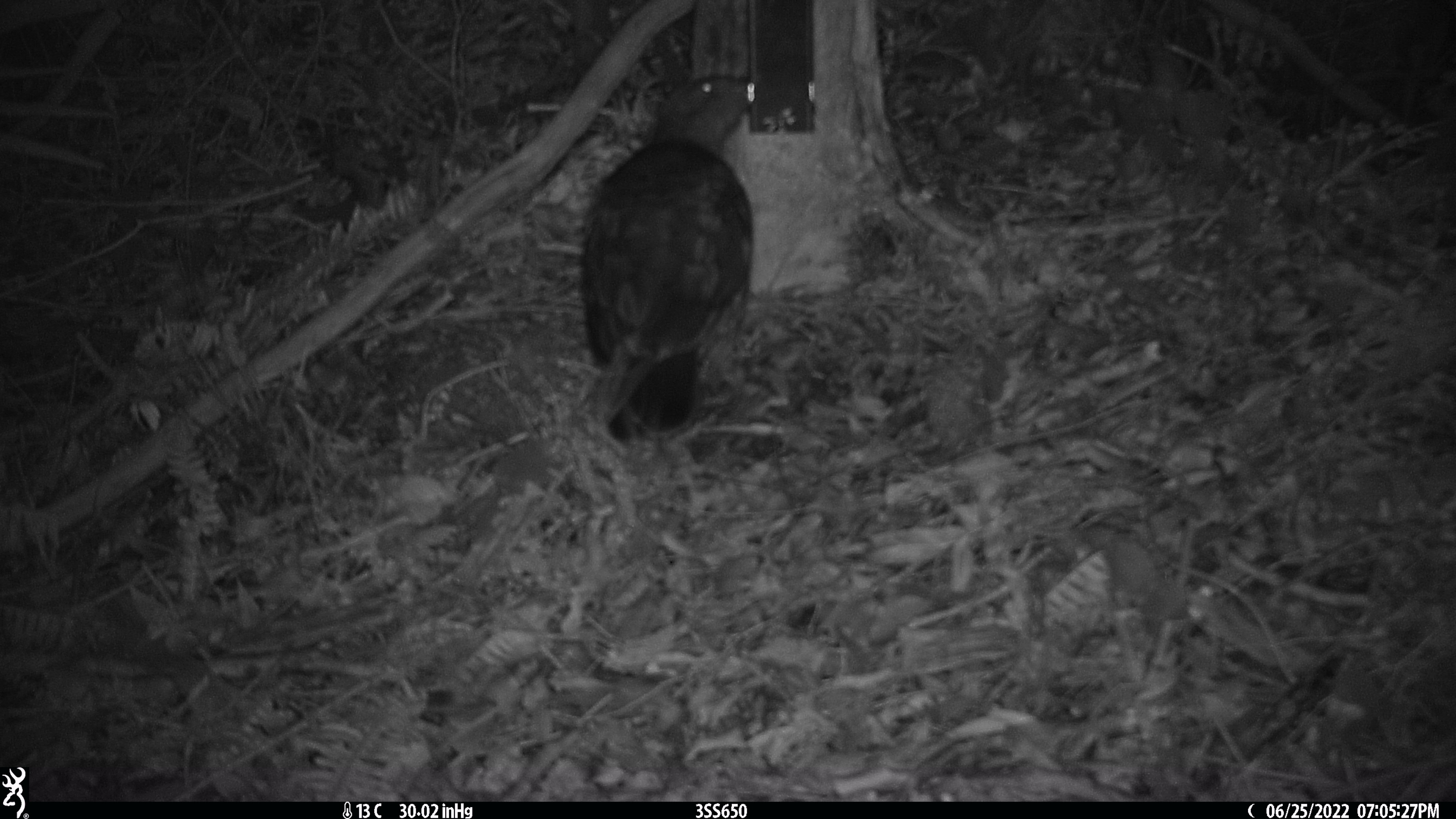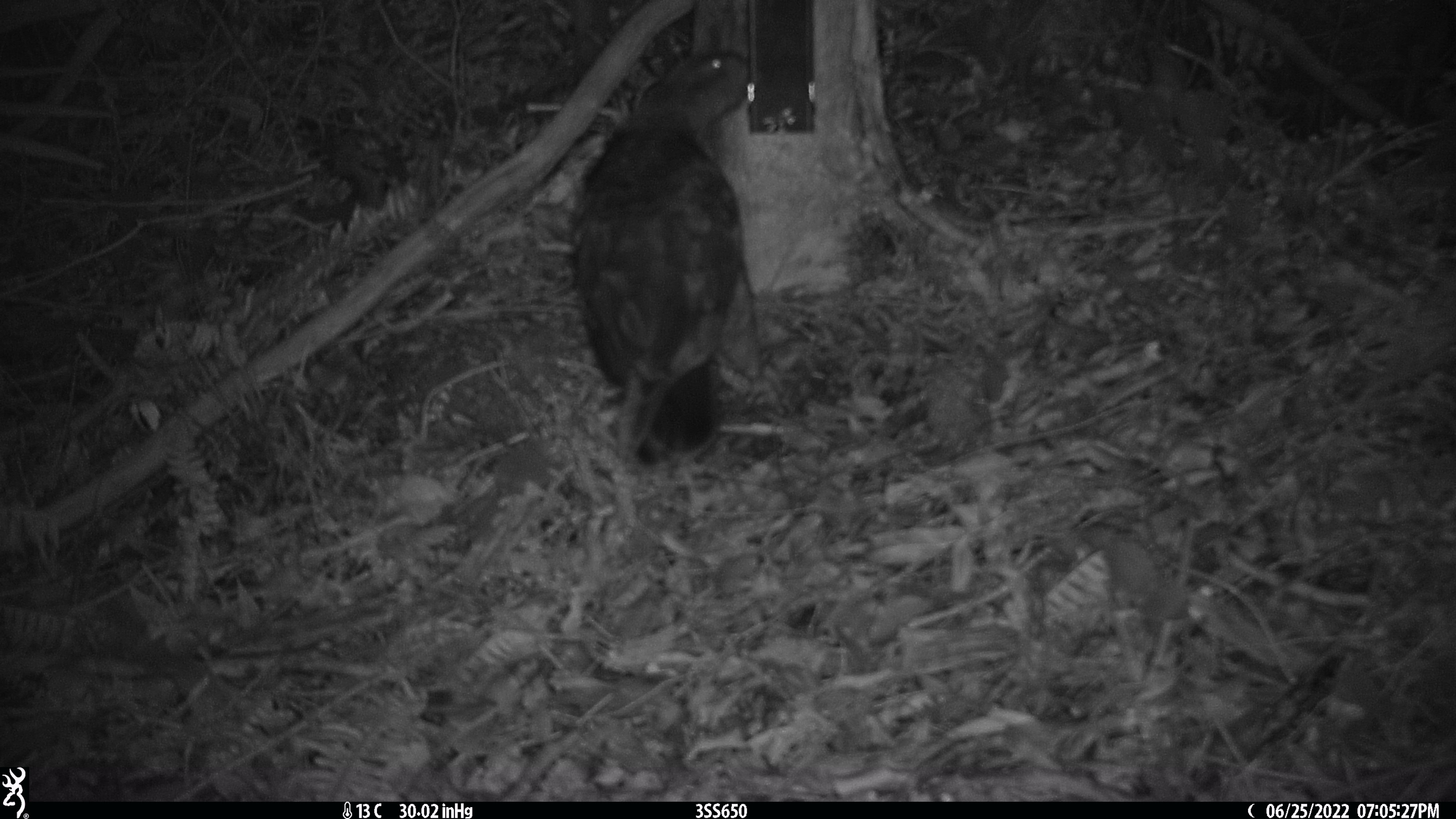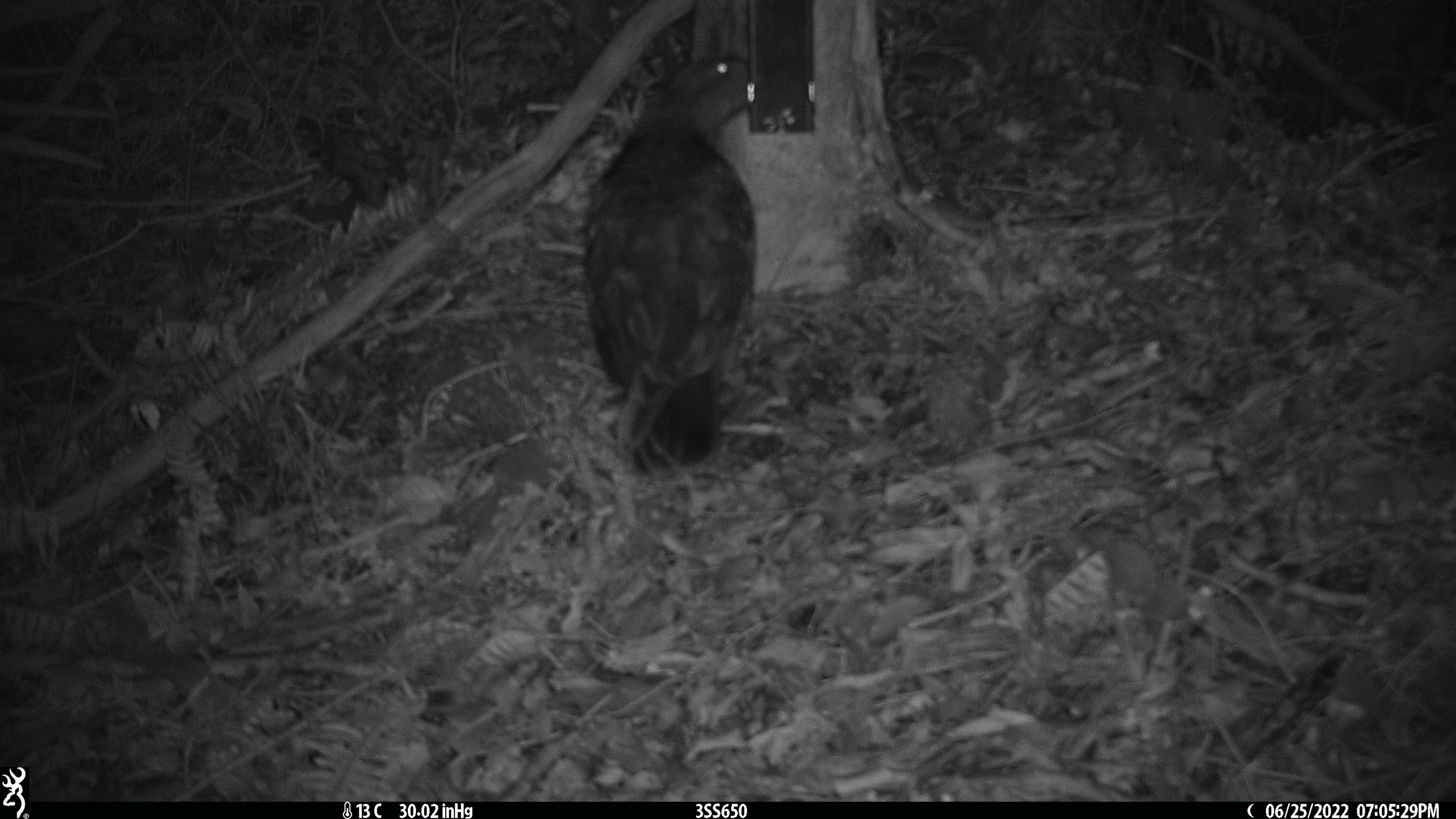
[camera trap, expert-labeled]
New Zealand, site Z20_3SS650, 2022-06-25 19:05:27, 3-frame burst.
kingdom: Animalia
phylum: Chordata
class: Aves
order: Psittaciformes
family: Strigopidae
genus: Nestor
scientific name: Nestor notabilis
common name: kea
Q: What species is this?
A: Kea (Nestor notabilis).